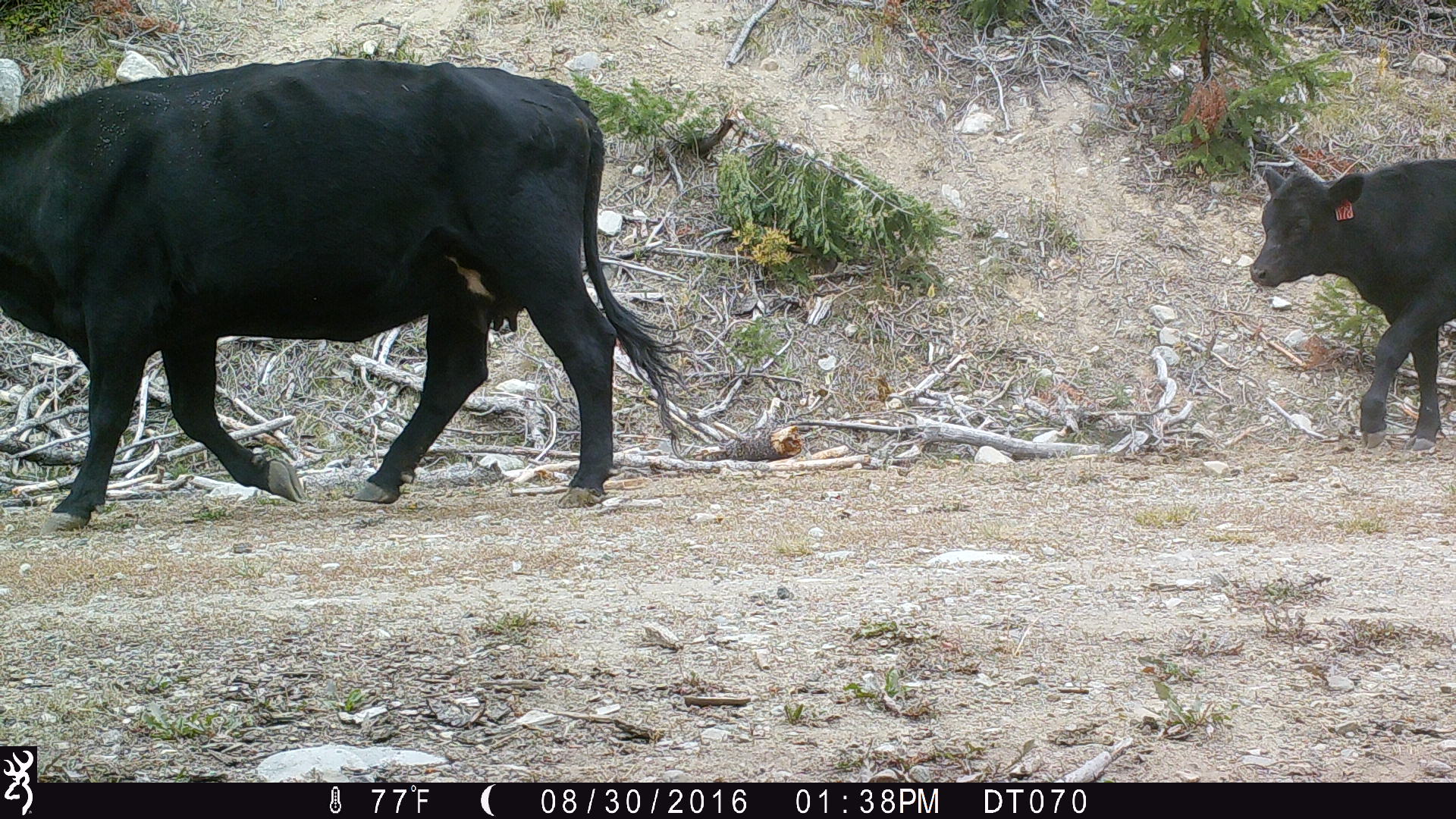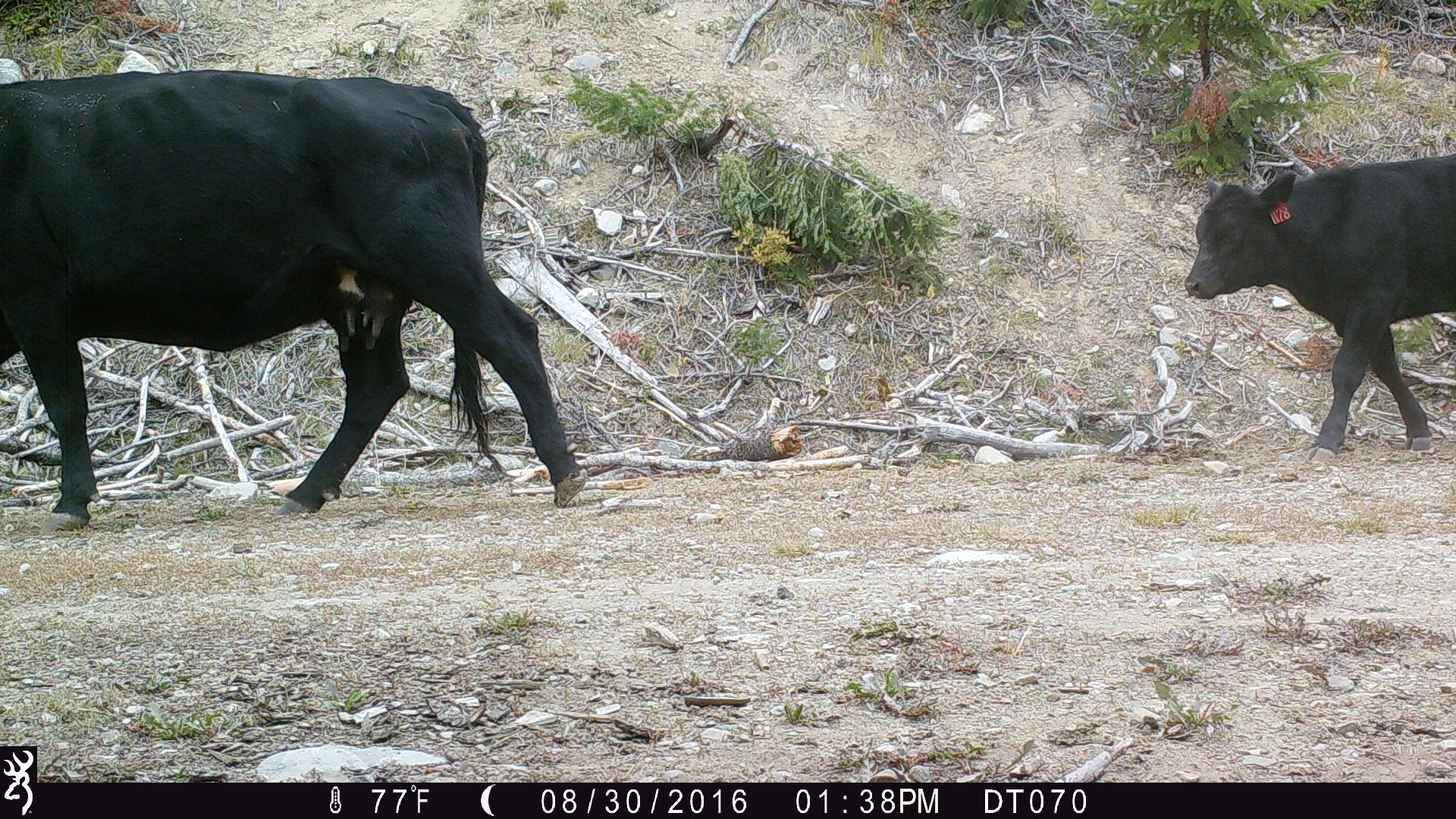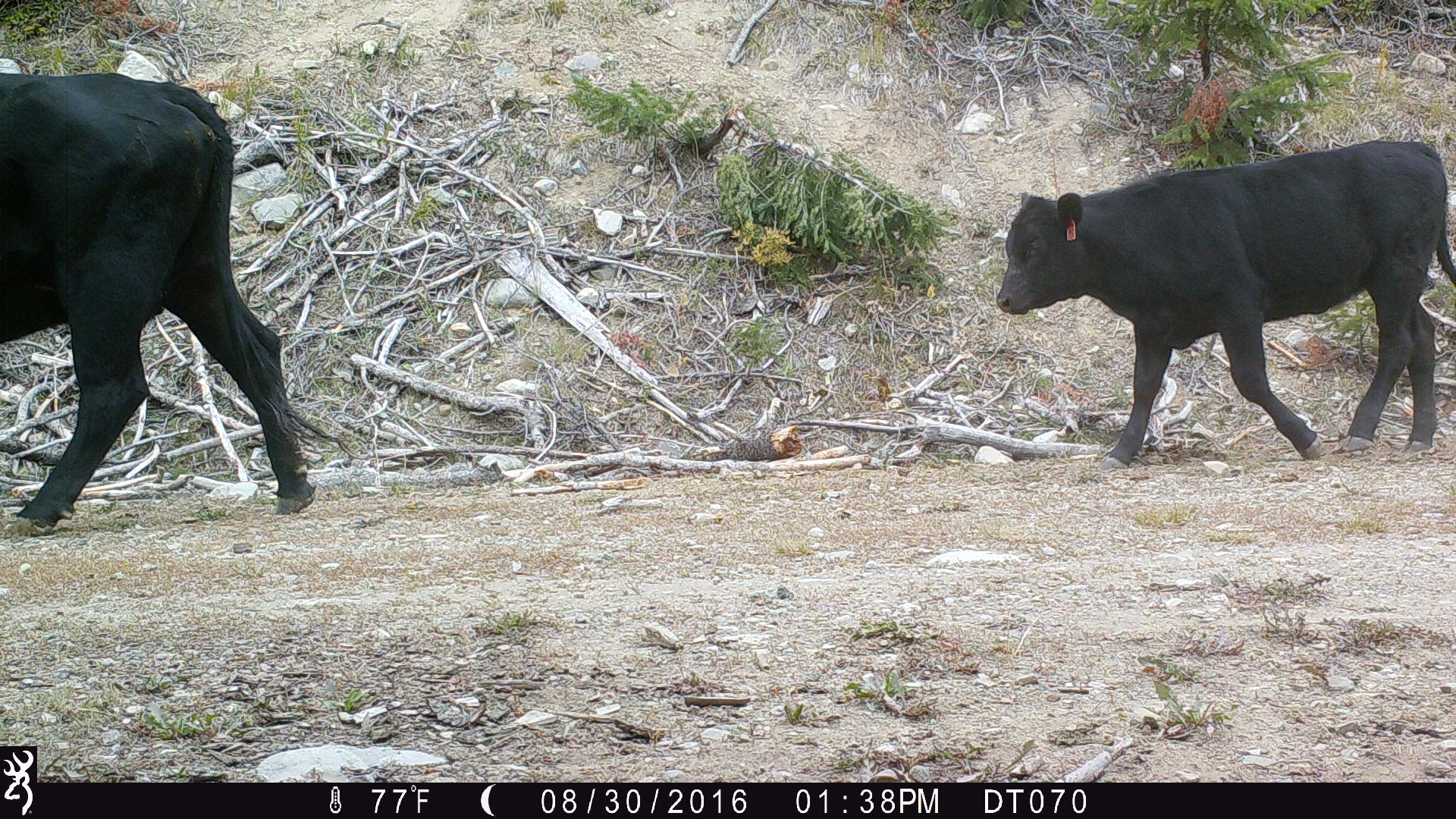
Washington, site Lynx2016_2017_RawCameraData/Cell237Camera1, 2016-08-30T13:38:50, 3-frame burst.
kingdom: Animalia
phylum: Chordata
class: Mammalia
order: Artiodactyla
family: Bovidae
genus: Bos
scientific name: Bos taurus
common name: domestic cattle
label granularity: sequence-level